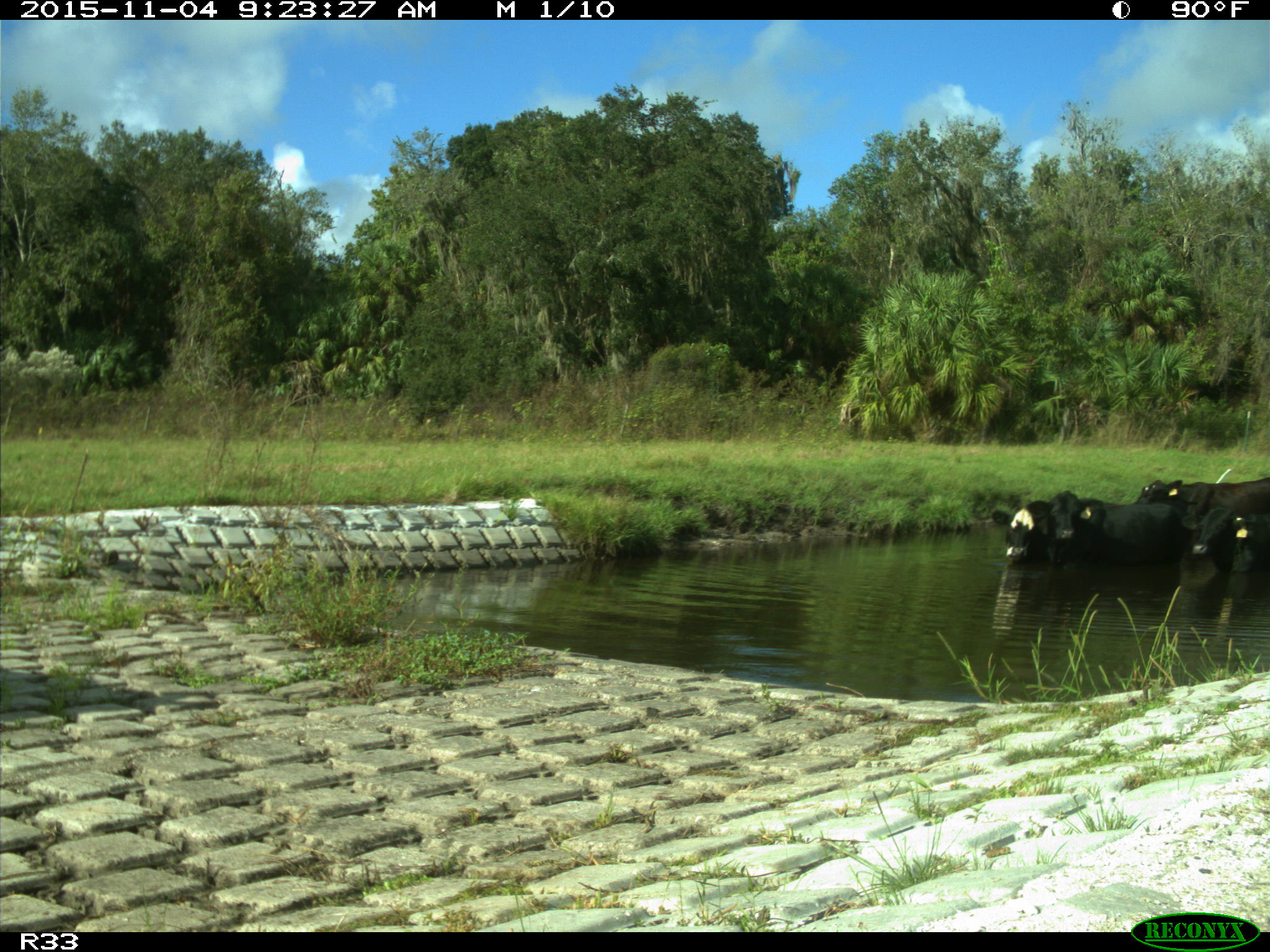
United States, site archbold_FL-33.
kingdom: Animalia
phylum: Chordata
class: Mammalia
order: Artiodactyla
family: Bovidae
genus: Bos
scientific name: Bos taurus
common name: domestic cow